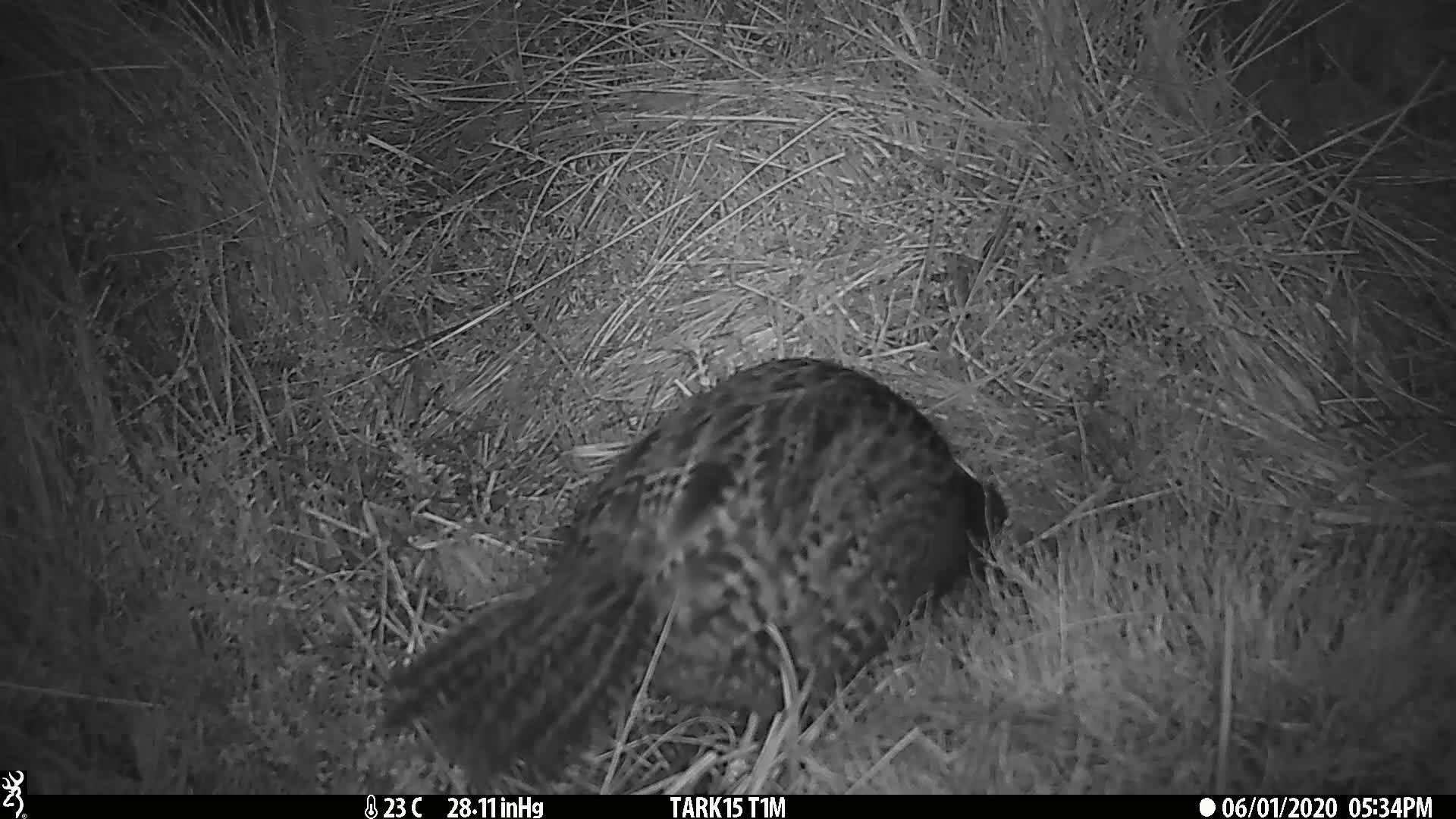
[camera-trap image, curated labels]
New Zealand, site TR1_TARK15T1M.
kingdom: Animalia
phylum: Chordata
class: Aves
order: Gruiformes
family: Rallidae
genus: Gallirallus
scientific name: Gallirallus australis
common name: weka